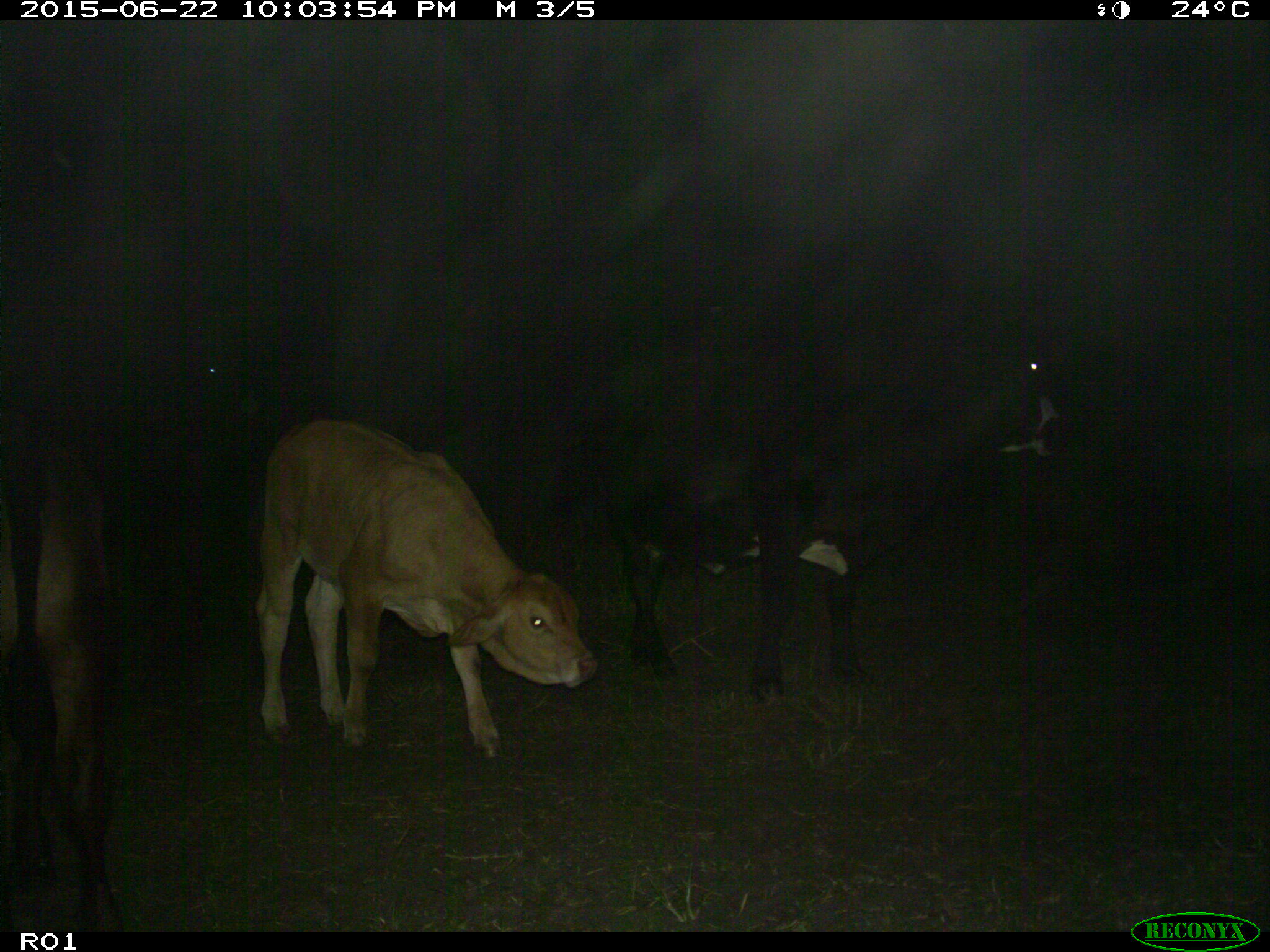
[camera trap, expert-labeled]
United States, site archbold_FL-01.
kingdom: Animalia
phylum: Chordata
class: Mammalia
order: Artiodactyla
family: Bovidae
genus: Bos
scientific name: Bos taurus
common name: domestic cow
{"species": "Bos taurus (domestic cow)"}